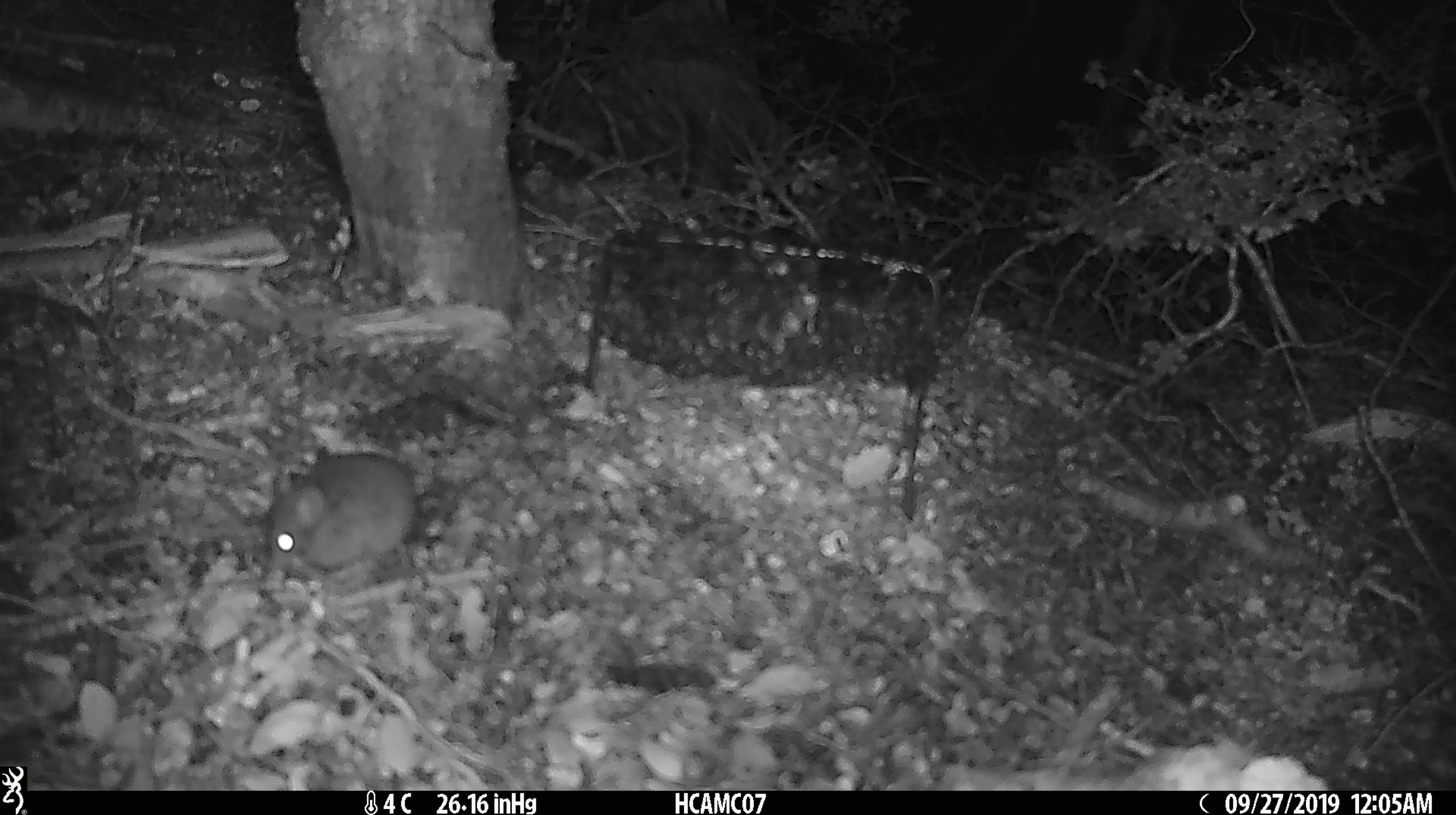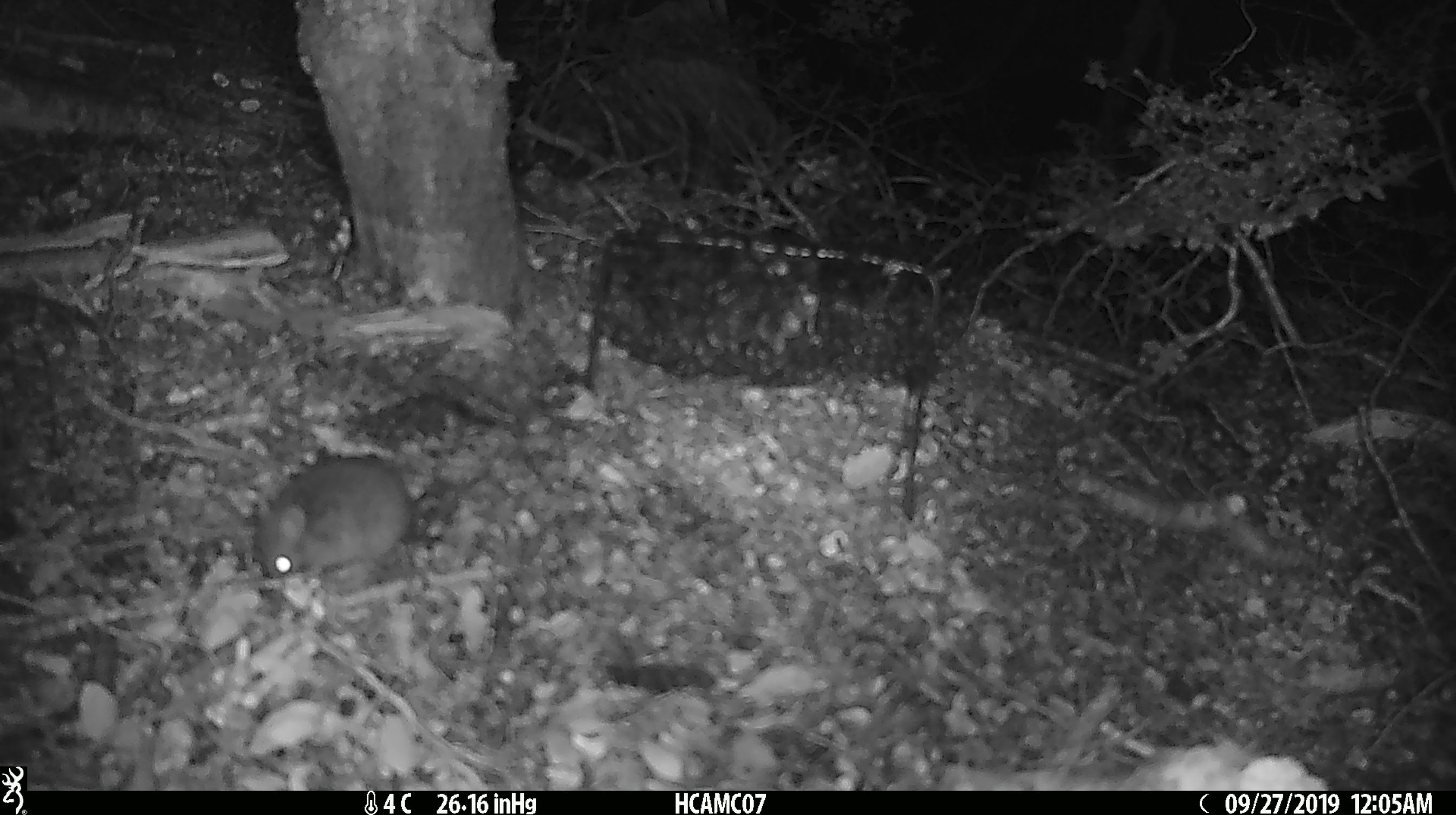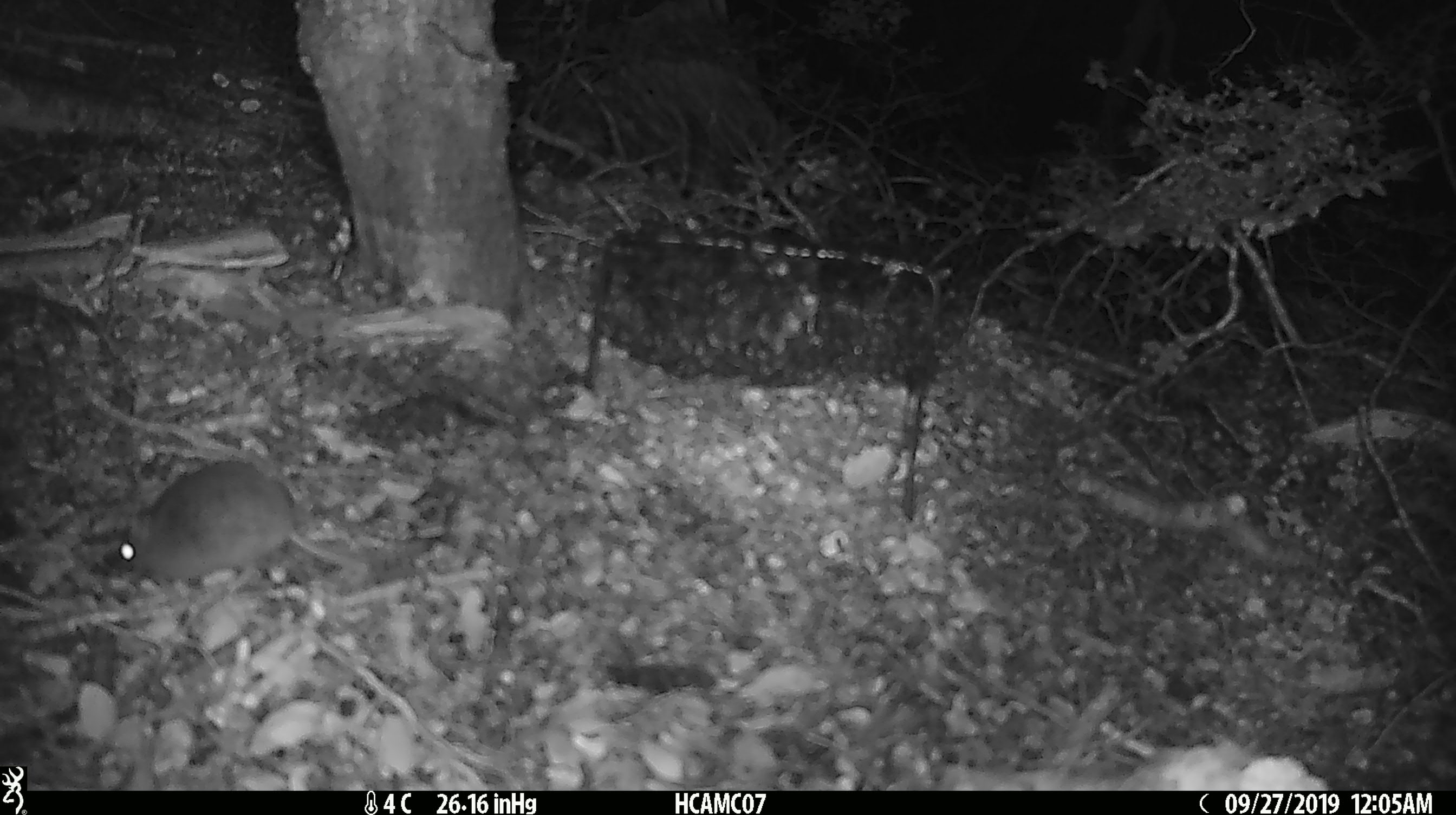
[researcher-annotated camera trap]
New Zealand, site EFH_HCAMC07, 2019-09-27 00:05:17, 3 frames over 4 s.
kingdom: Animalia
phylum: Chordata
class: Mammalia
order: Rodentia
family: Muridae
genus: Mus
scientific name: Mus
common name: mouse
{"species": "mouse (Mus)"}